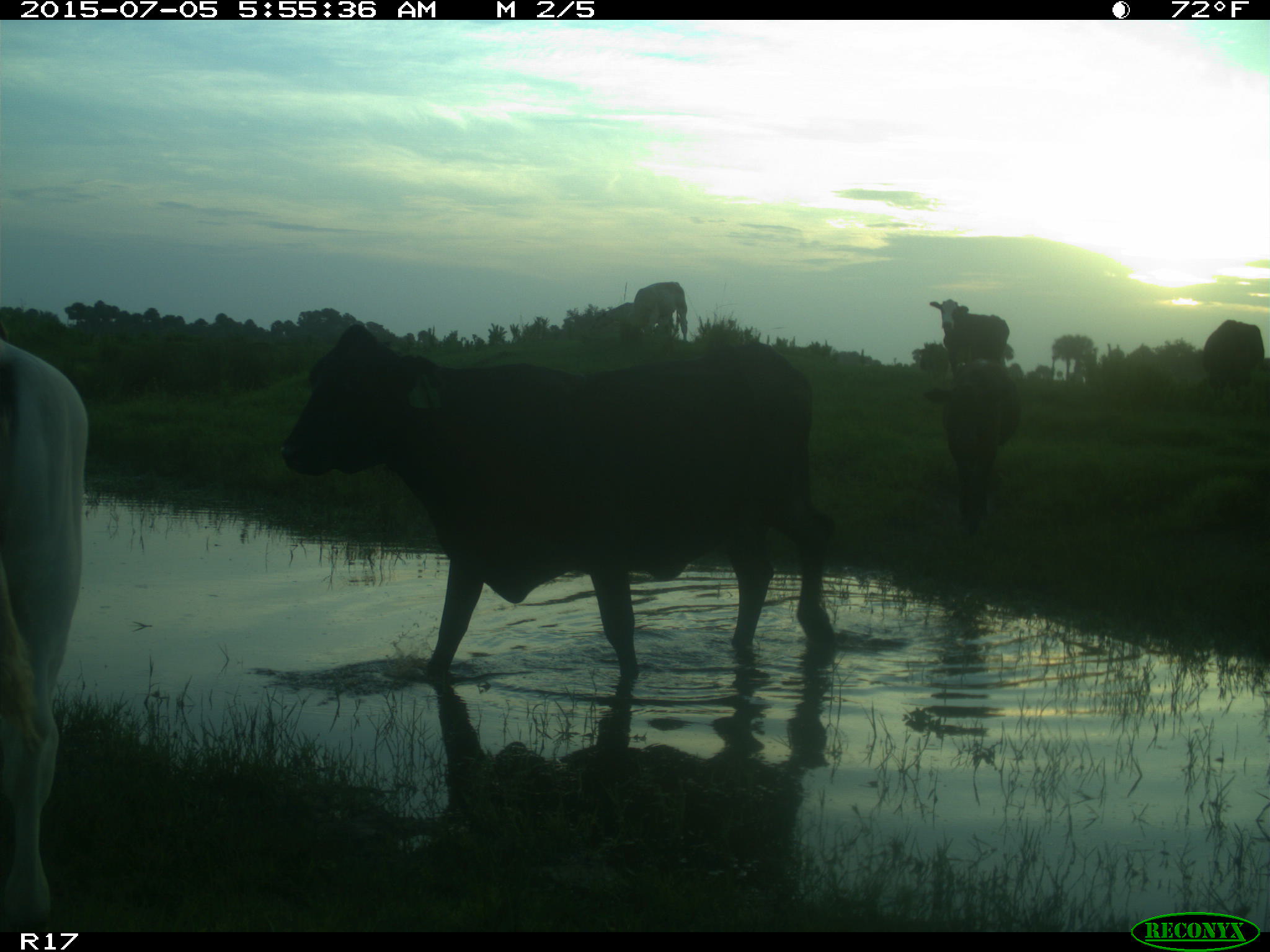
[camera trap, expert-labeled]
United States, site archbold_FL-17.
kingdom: Animalia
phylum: Chordata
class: Mammalia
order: Artiodactyla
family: Bovidae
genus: Bos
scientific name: Bos taurus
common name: domestic cow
Bos taurus (domestic cow).